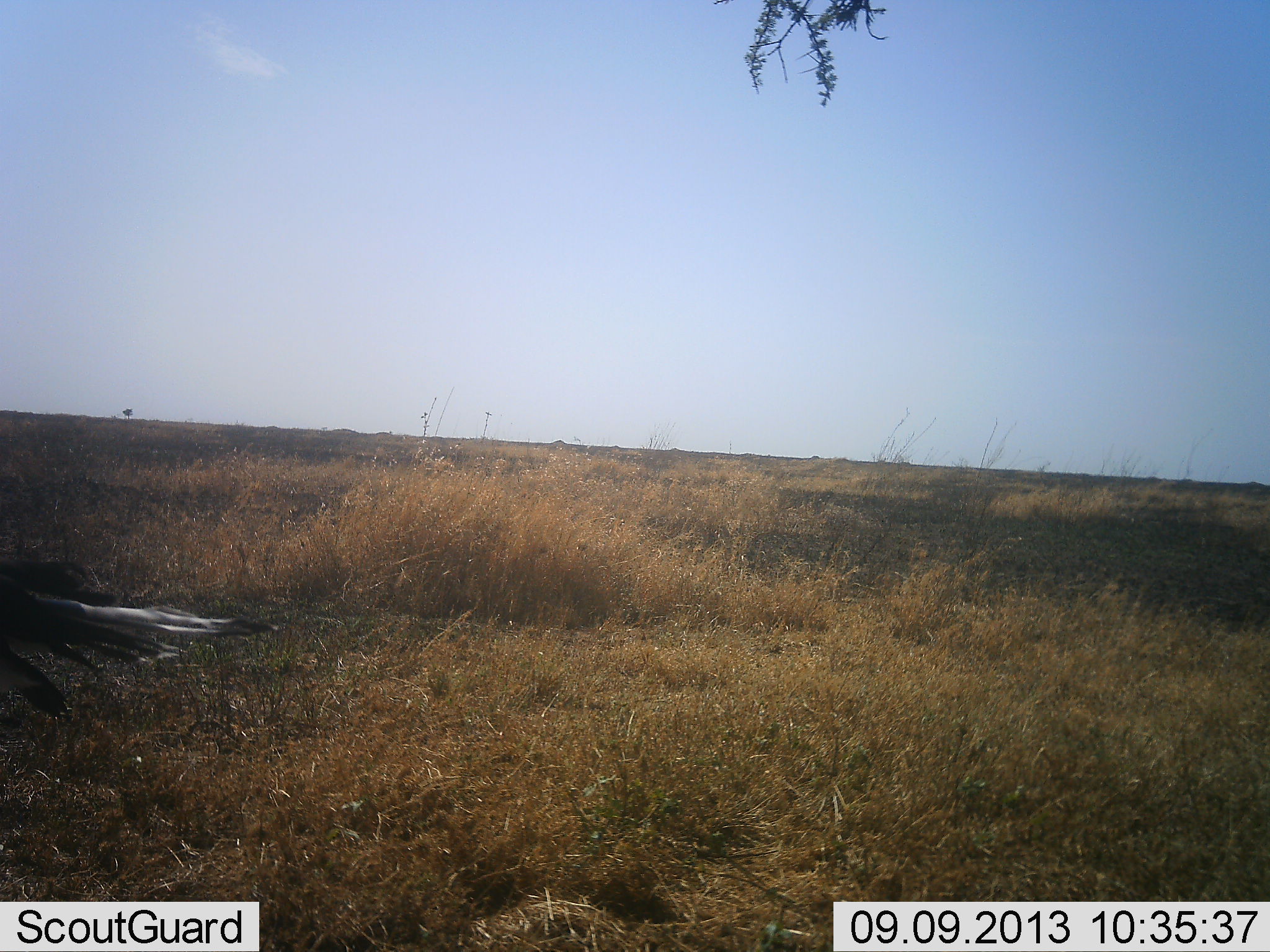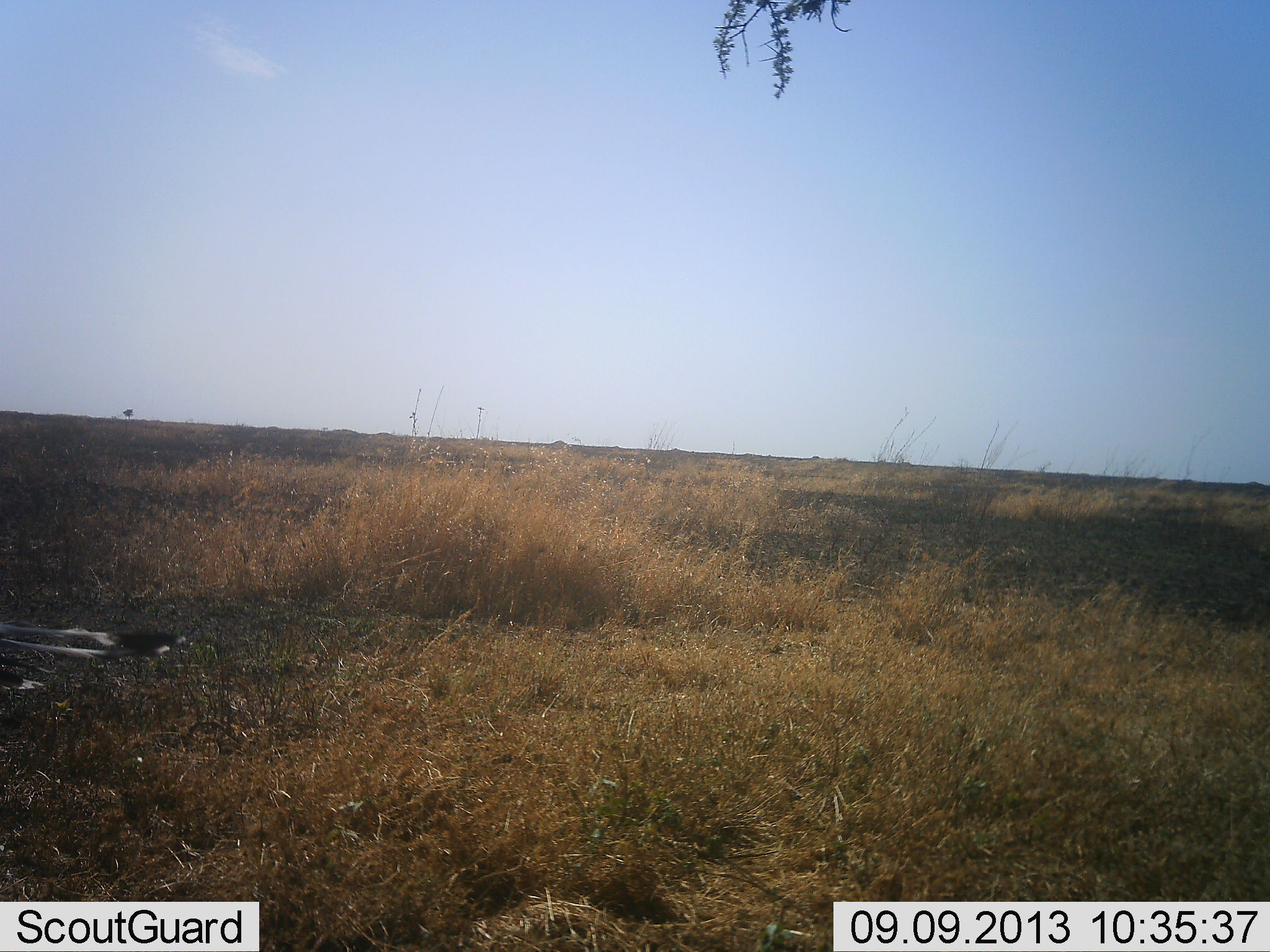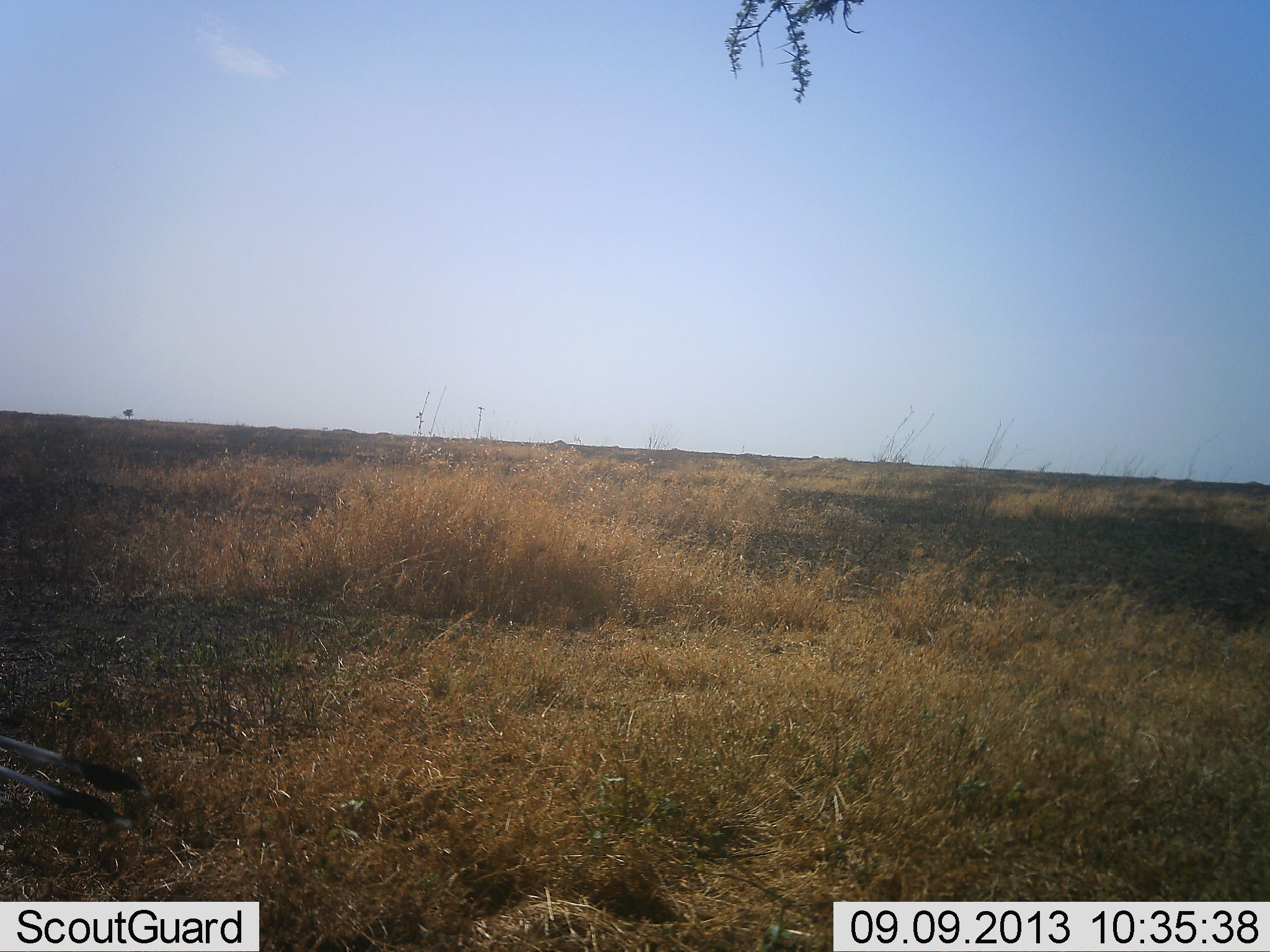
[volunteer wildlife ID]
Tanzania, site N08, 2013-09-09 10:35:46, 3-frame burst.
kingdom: Animalia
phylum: Chordata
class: Aves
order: Accipitriformes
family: Sagittariidae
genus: Sagittarius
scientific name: Sagittarius serpentarius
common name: secretary bird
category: secretarybird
Secretarybird (secretary bird) (Sagittarius serpentarius), count 1. Behavior (volunteer vote fractions): standing 50%, resting 0%, moving 50%, interacting 0%. Young present (vote fraction): 0%. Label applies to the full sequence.